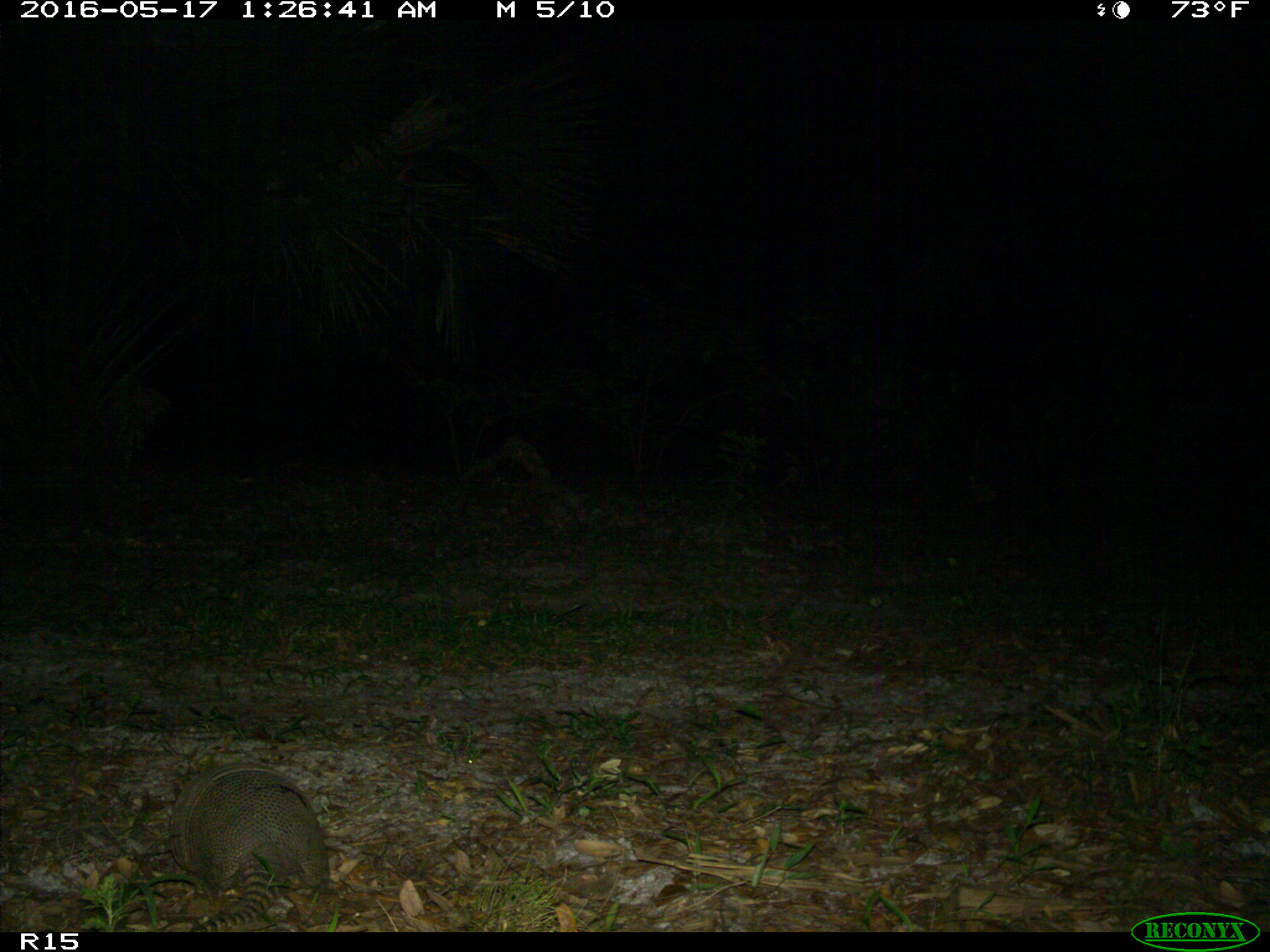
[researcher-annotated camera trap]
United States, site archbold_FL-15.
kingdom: Animalia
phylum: Chordata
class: Mammalia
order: Cingulata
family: Dasypodidae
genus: Dasypus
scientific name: Dasypus novemcinctus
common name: nine-banded armadillo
Dasypus novemcinctus (nine-banded armadillo).